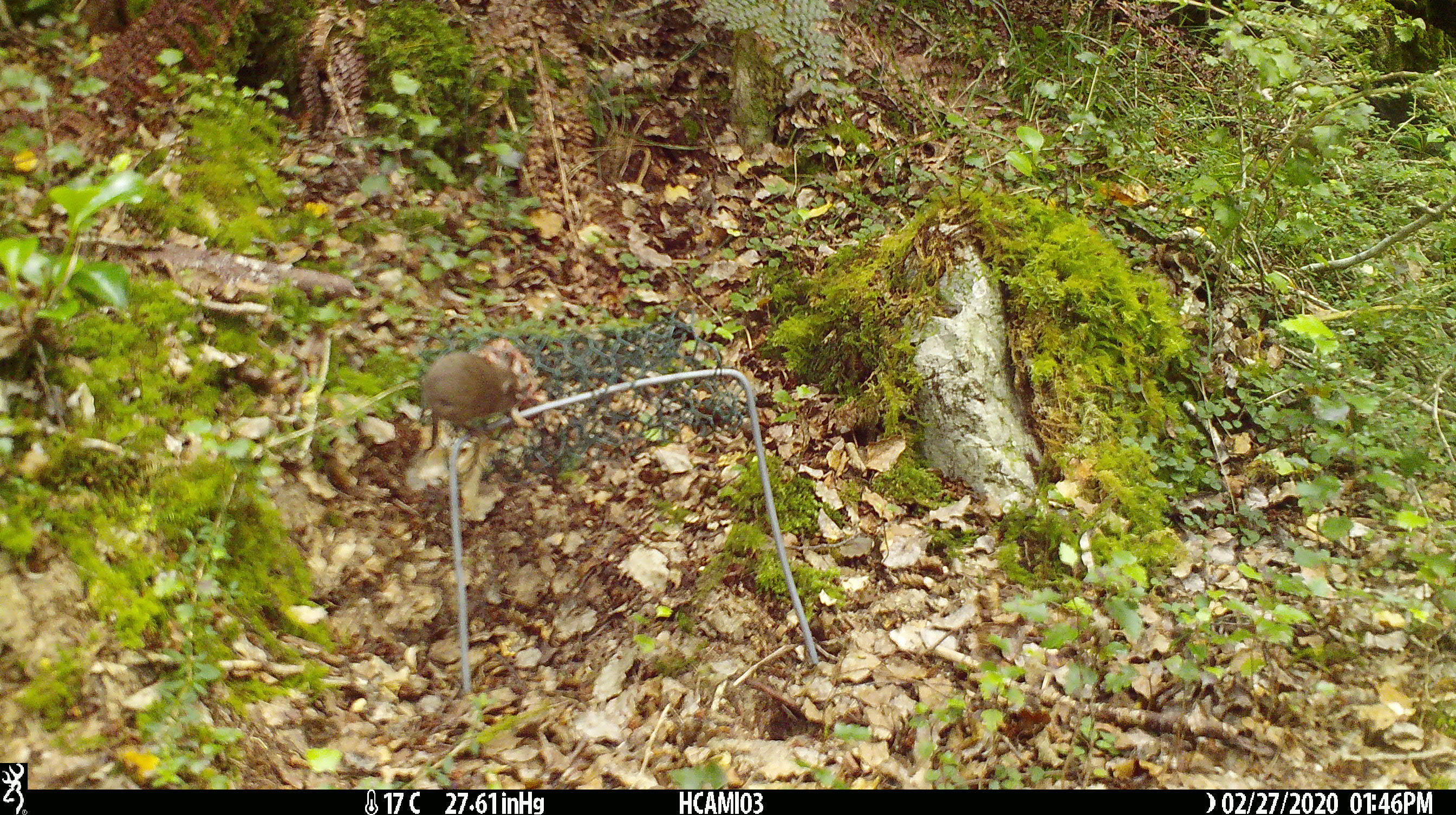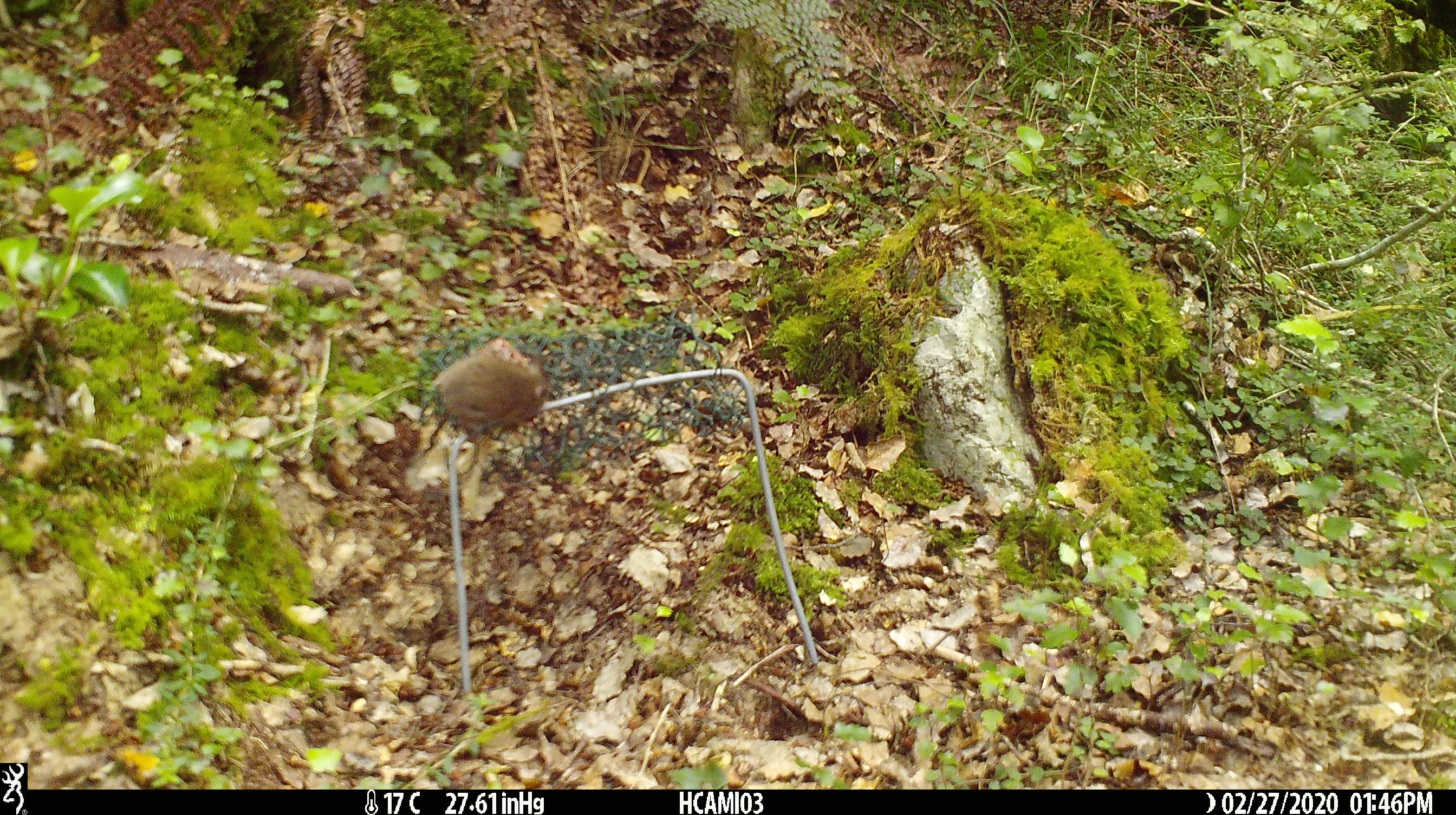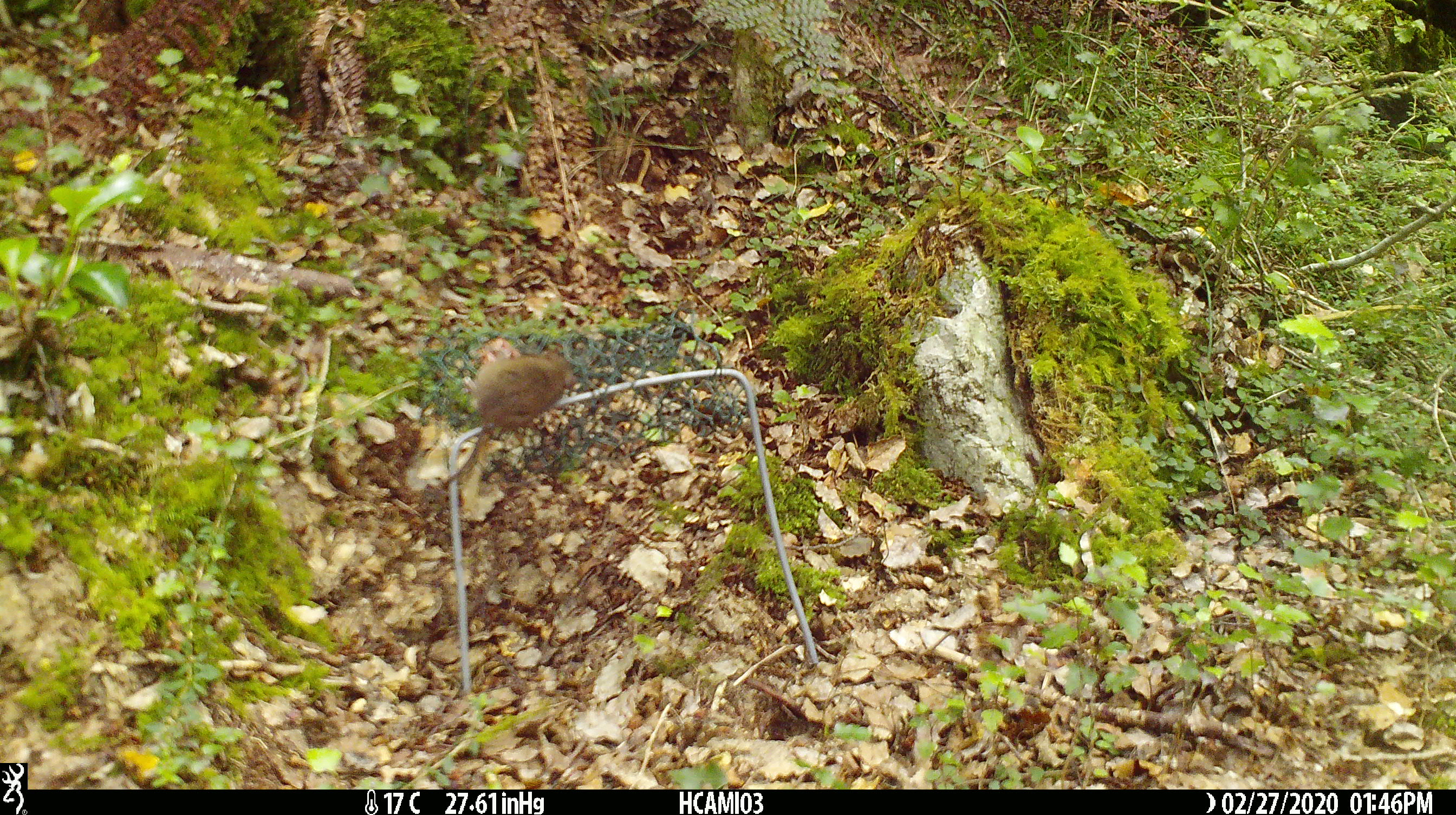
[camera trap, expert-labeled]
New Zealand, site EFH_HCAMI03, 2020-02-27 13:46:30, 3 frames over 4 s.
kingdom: Animalia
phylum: Chordata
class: Mammalia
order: Rodentia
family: Muridae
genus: Mus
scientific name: Mus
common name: mouse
Mouse (Mus).